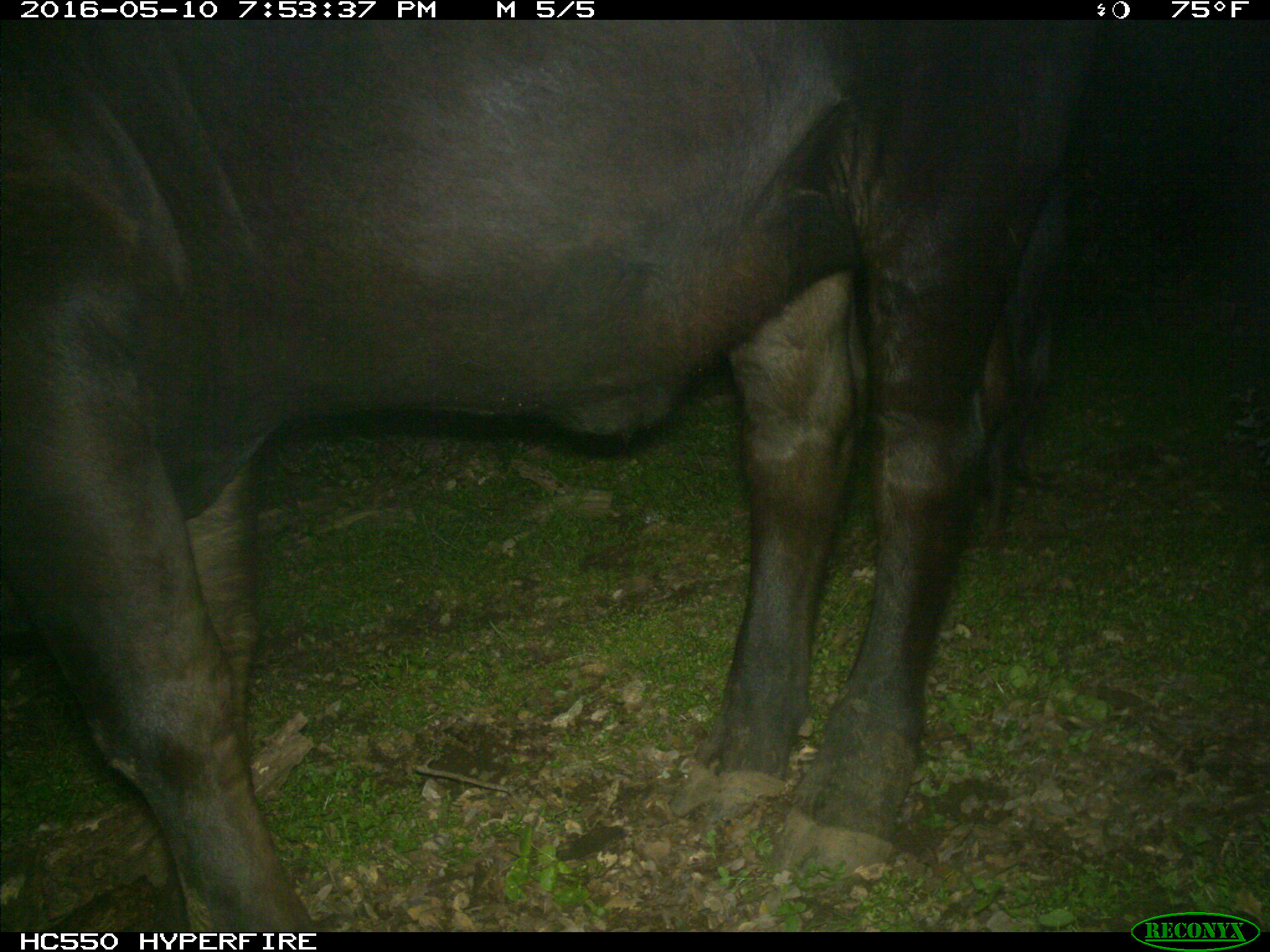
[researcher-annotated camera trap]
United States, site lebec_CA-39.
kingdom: Animalia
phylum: Chordata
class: Mammalia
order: Artiodactyla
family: Bovidae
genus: Bos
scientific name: Bos taurus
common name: domestic cow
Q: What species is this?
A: Bos taurus (domestic cow).